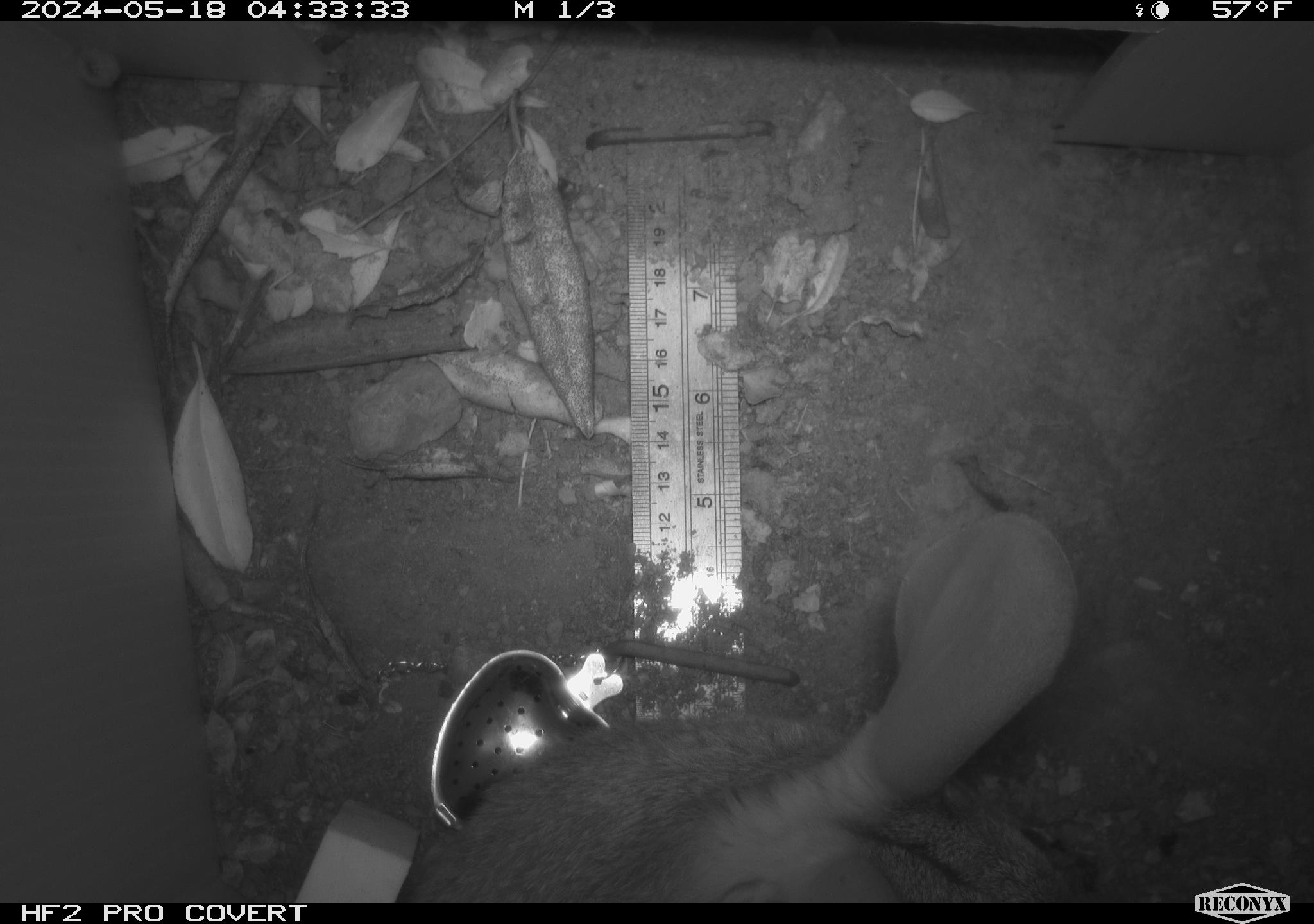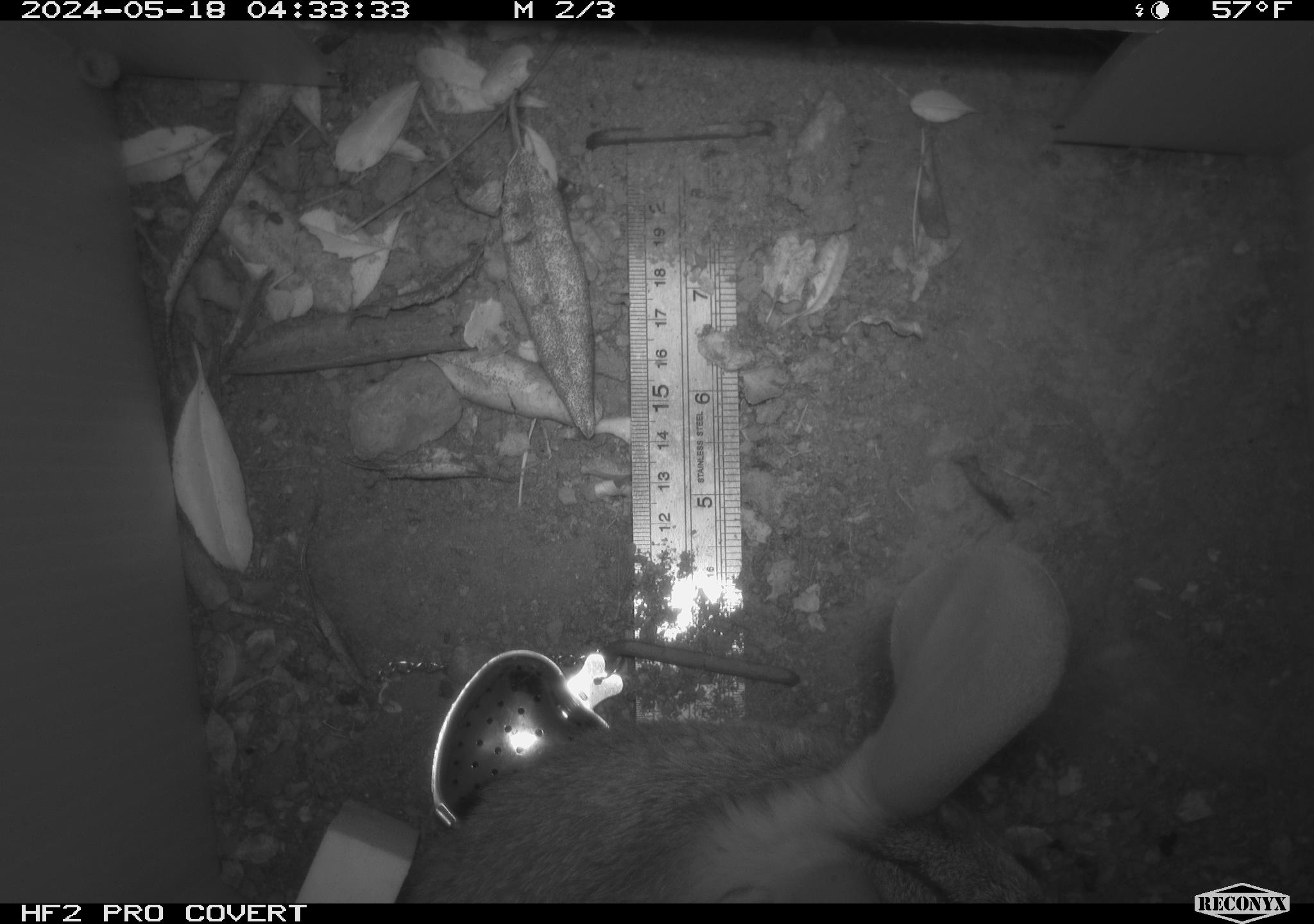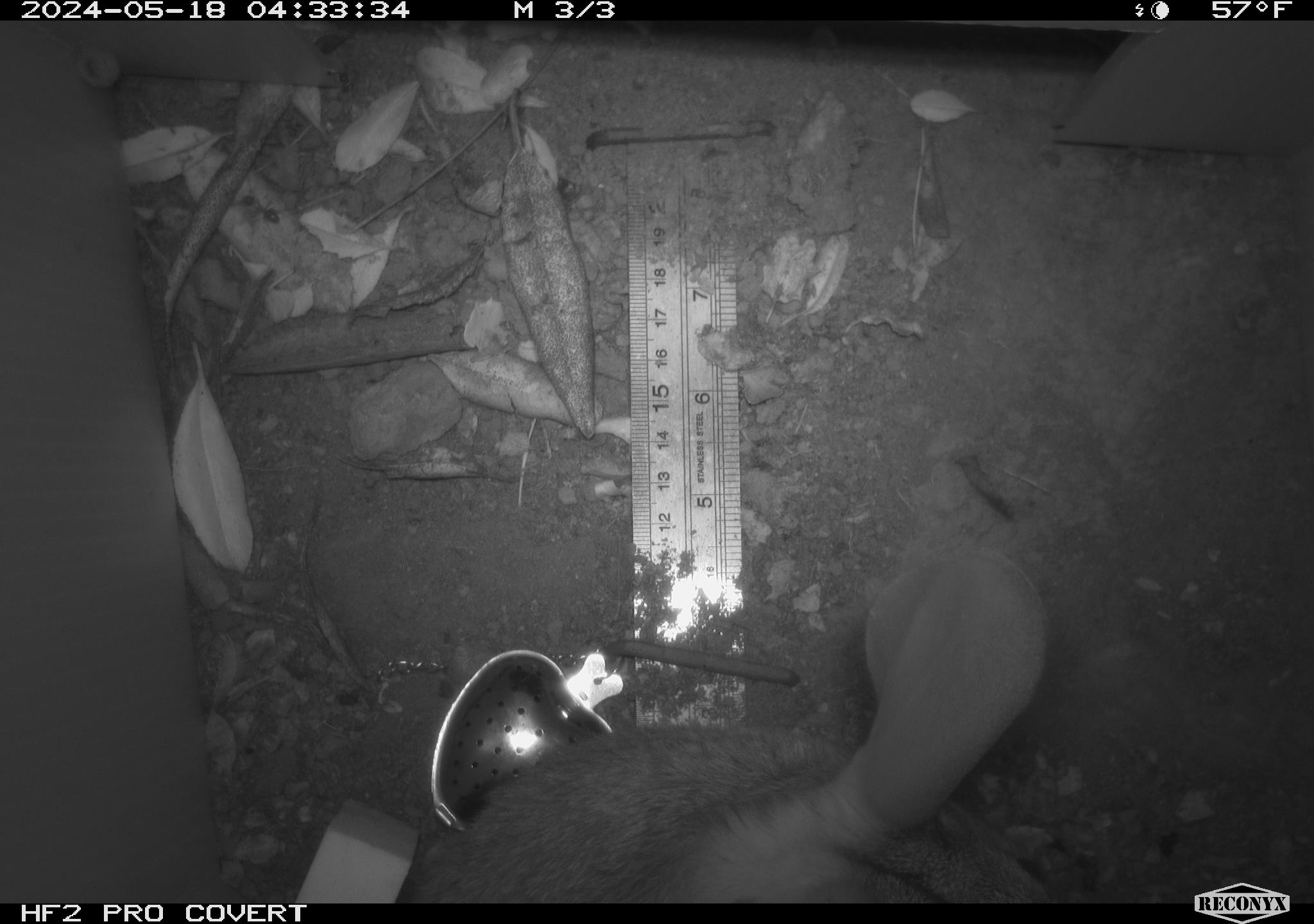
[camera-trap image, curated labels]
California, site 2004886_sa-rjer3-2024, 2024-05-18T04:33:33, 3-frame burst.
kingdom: Animalia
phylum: Chordata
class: Mammalia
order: Lagomorpha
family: Leporidae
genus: Sylvilagus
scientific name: Sylvilagus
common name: cottontail rabbits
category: sylvilagus species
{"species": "sylvilagus species (cottontail rabbits) (Sylvilagus)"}